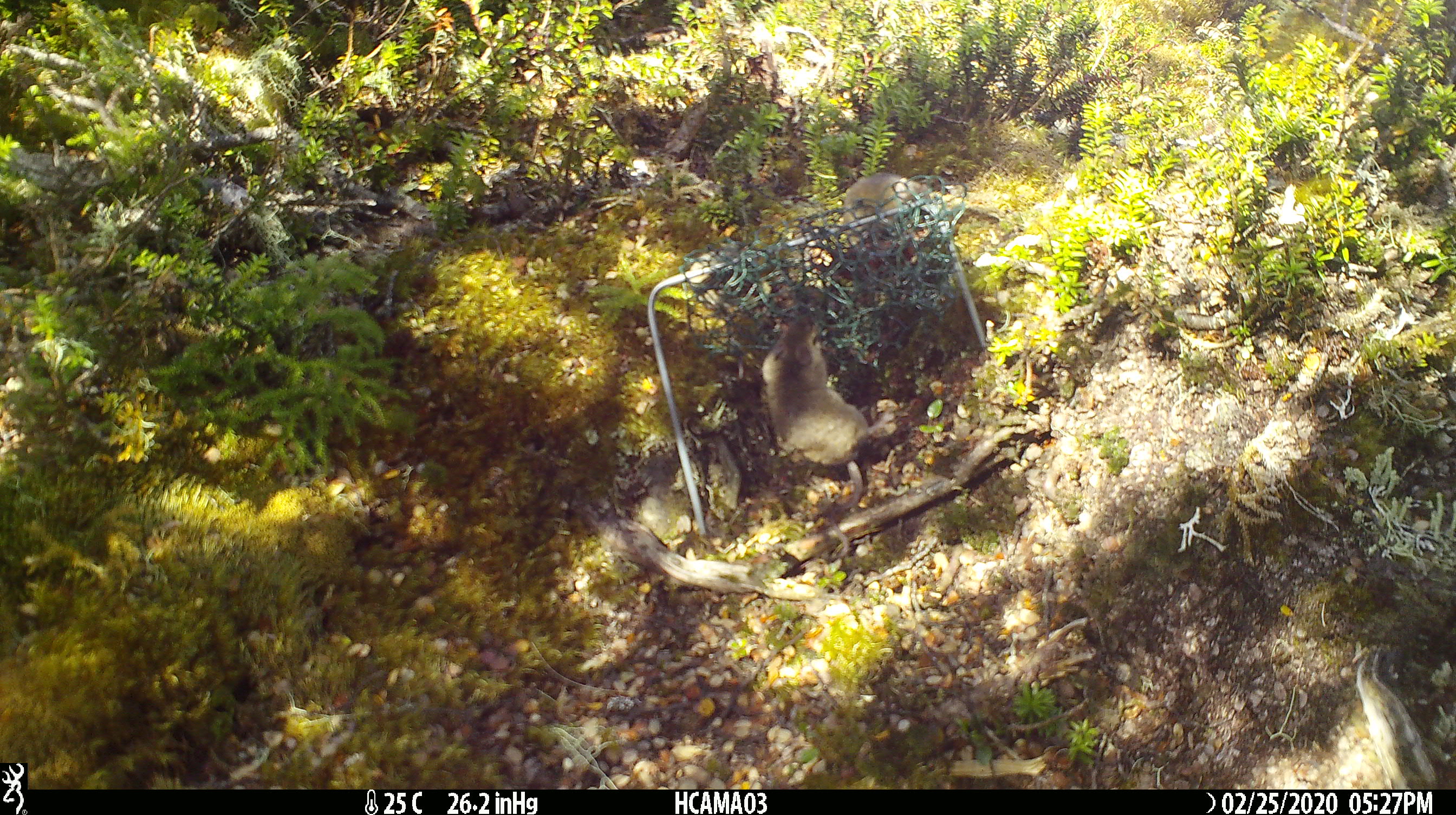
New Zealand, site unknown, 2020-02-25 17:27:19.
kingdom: Animalia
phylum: Chordata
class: Mammalia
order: Rodentia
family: Muridae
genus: Mus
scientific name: Mus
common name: mouse